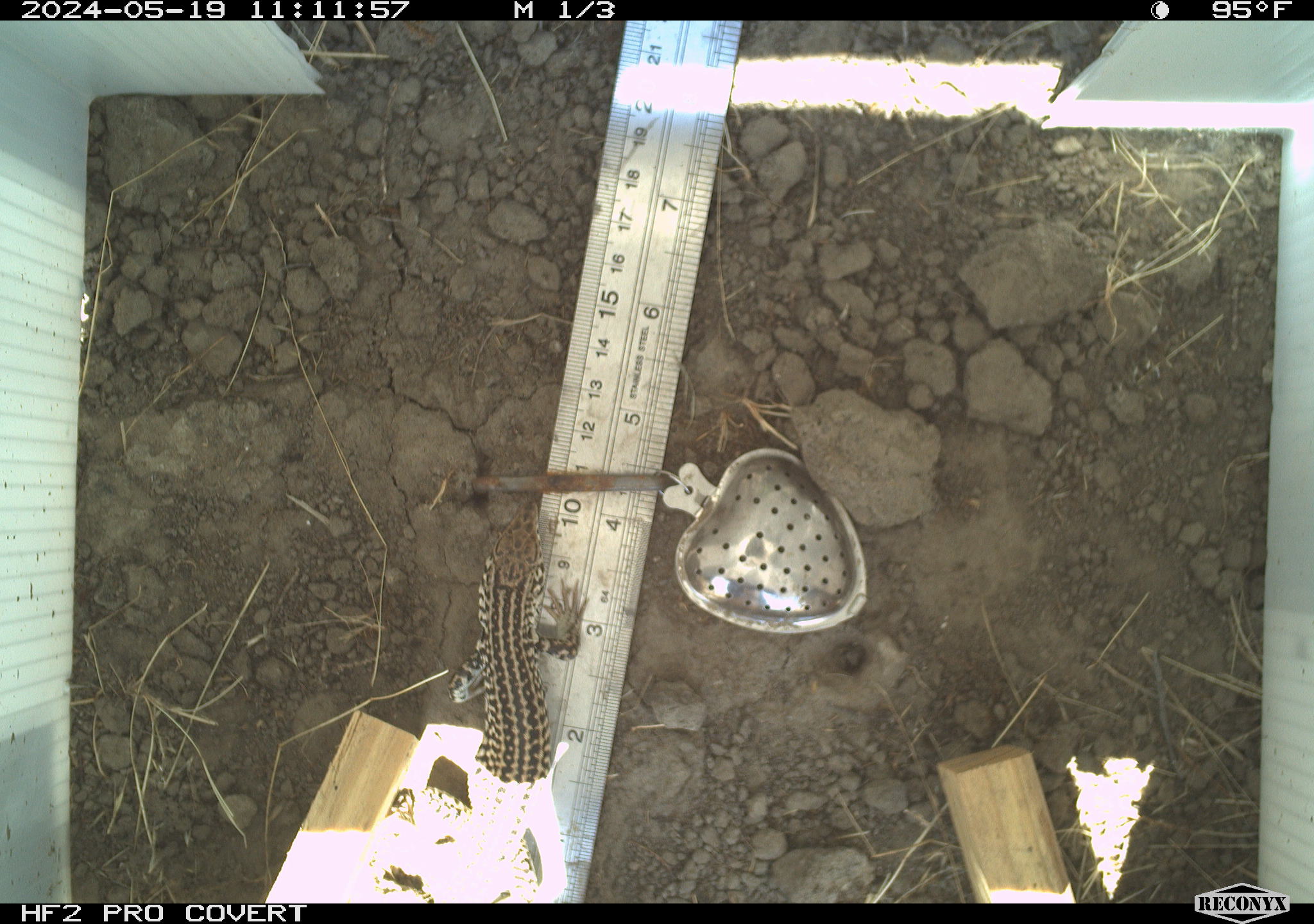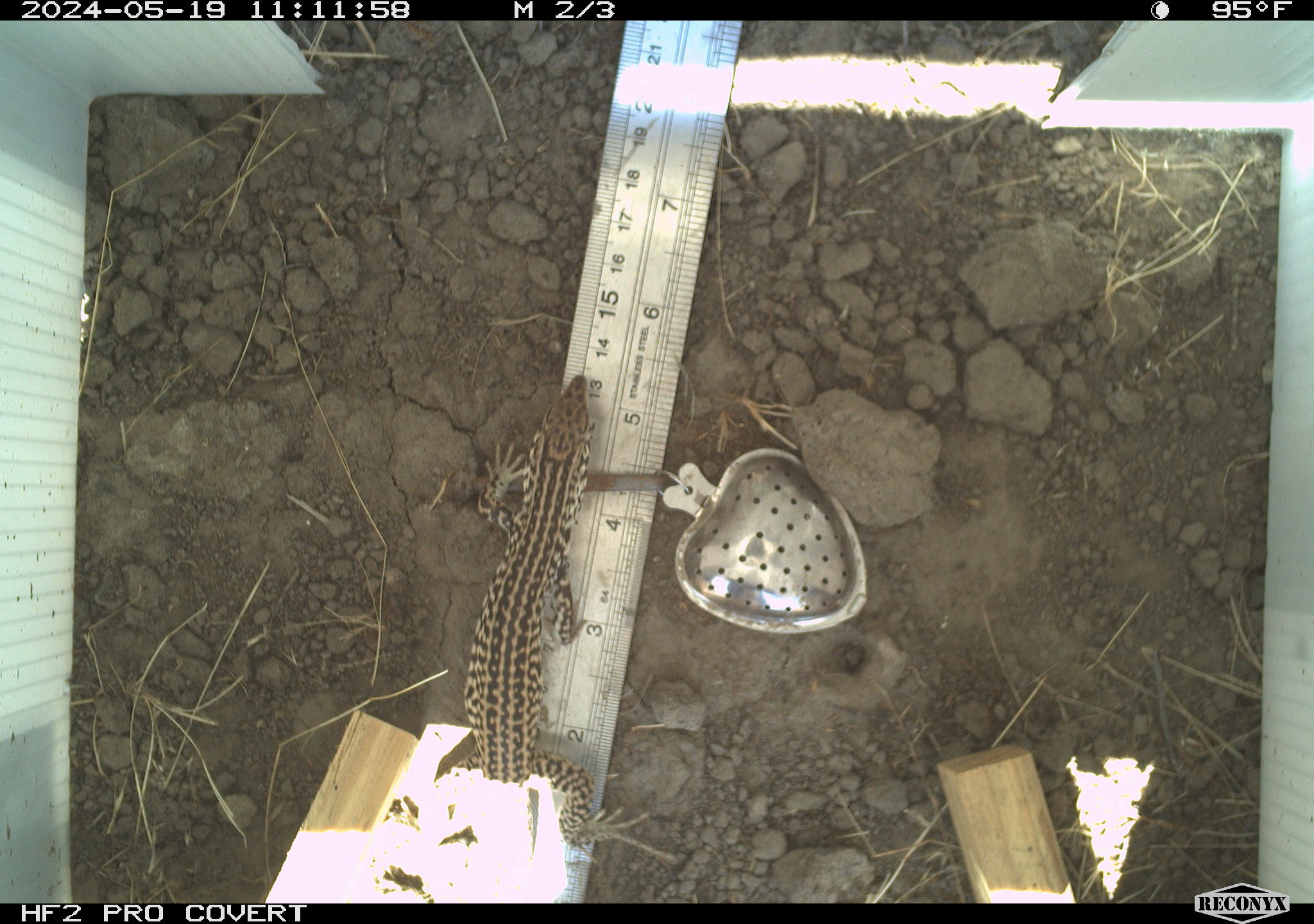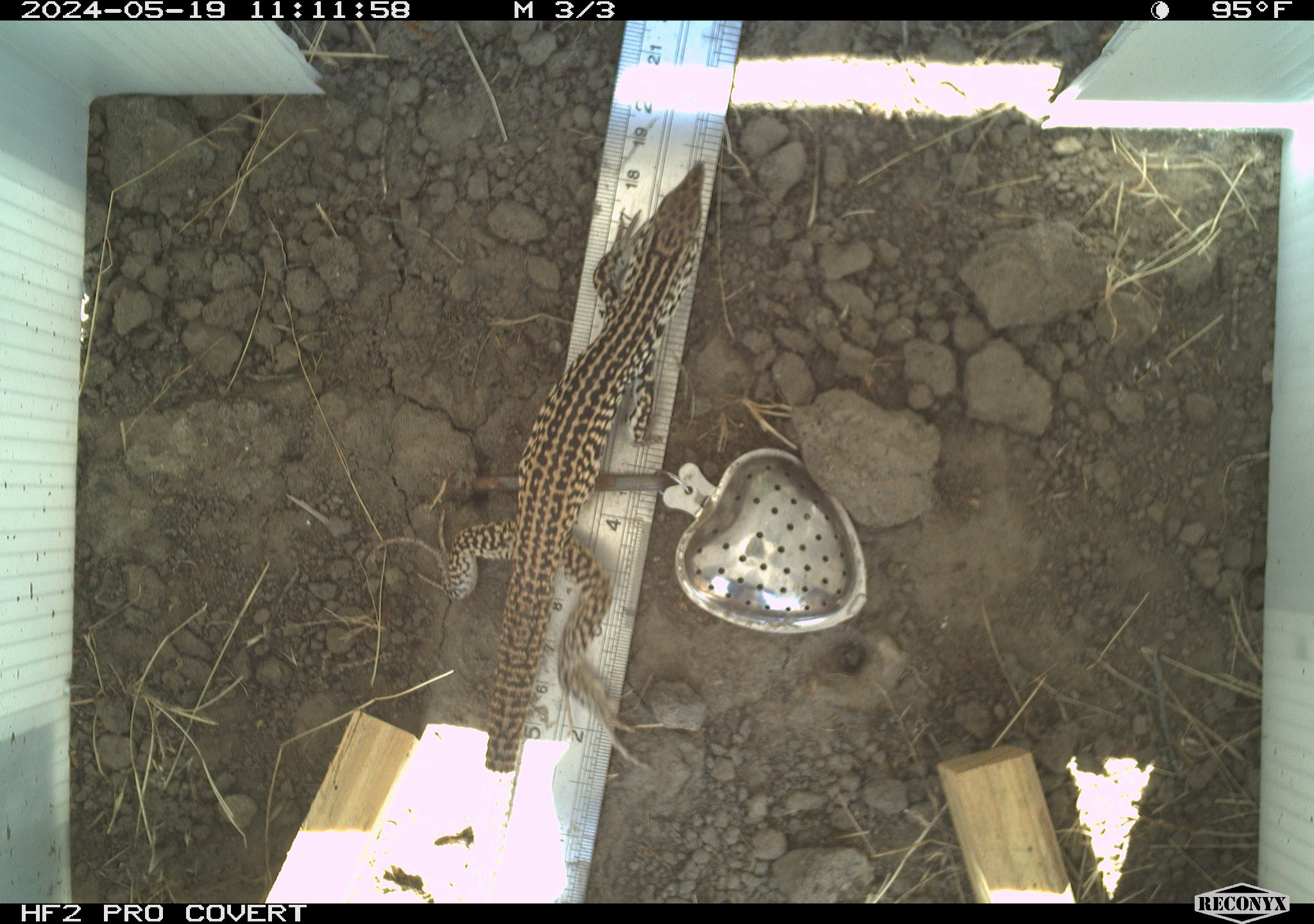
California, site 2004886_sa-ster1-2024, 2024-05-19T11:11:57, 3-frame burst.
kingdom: Animalia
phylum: Chordata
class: Reptilia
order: Squamata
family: Teiidae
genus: Aspidoscelis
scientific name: Aspidoscelis tigris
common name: western whiptail